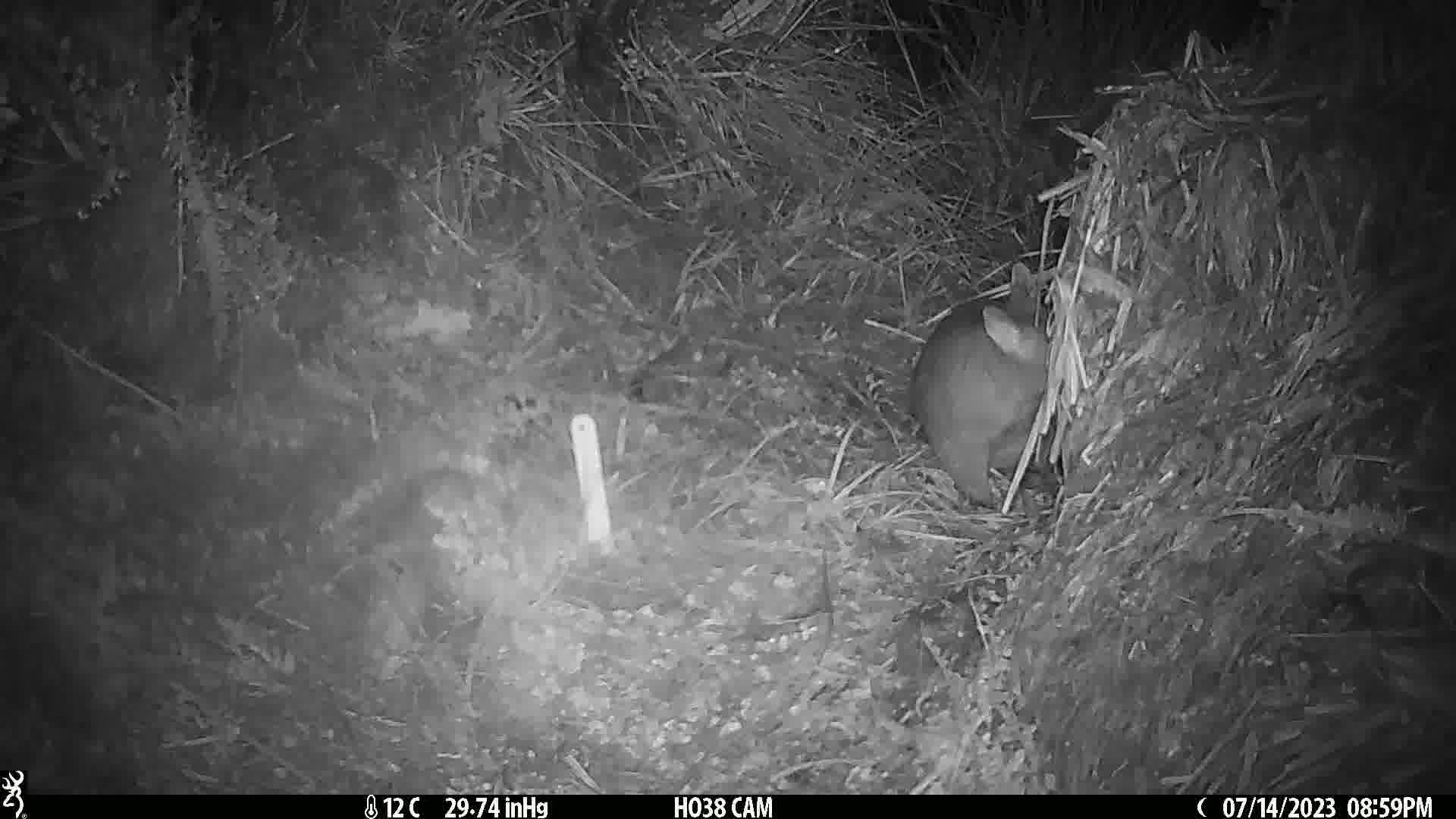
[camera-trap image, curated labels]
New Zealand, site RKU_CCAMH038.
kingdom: Animalia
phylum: Chordata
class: Mammalia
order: Diprotodontia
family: Phalangeridae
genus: Trichosurus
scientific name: Trichosurus vulpecula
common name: common brushtail possum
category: possum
Possum (common brushtail possum) (Trichosurus vulpecula).